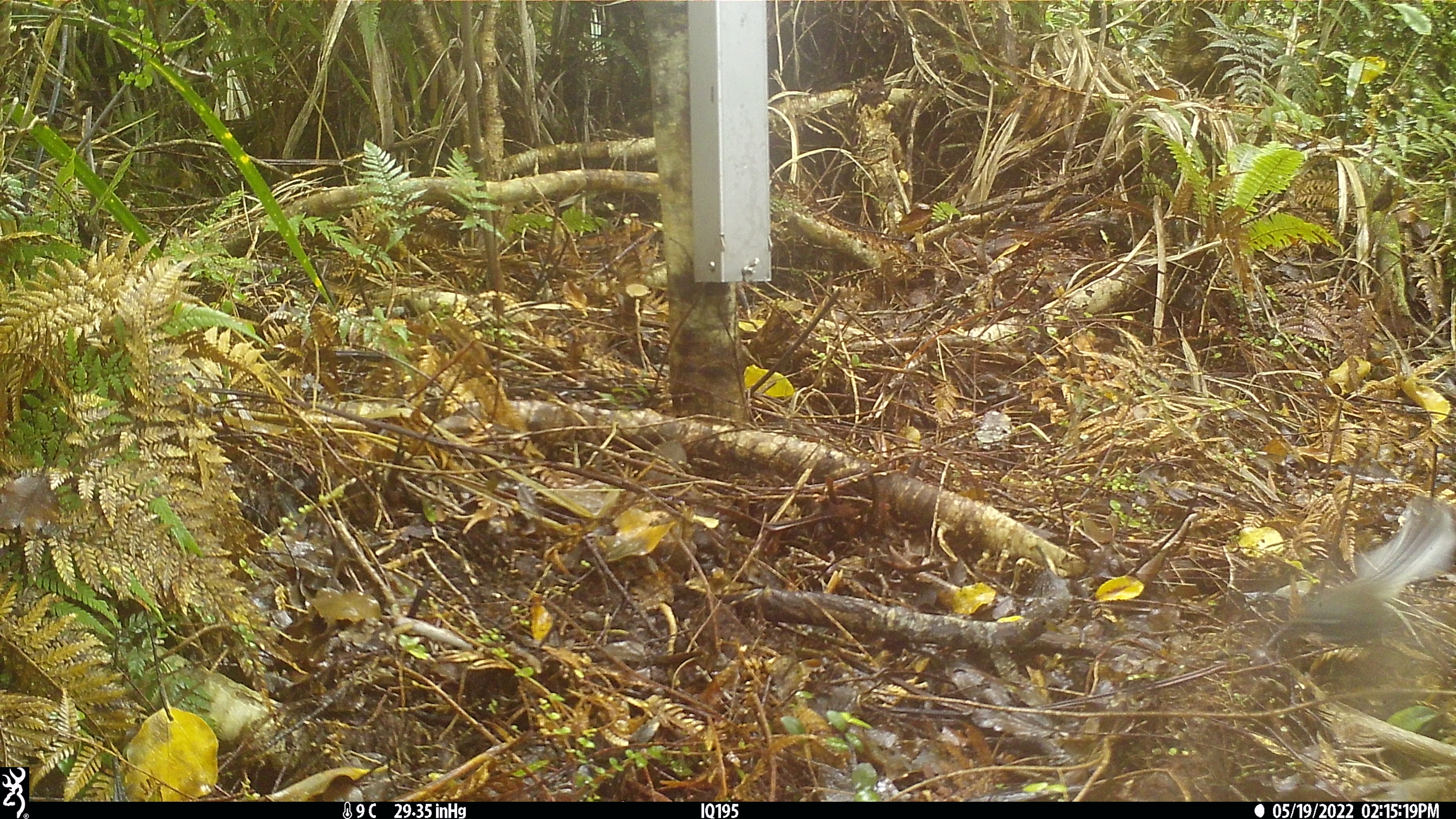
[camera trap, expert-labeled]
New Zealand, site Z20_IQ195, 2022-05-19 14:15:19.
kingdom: Animalia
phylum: Chordata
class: Aves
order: Passeriformes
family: Rhipiduridae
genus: Rhipidura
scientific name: Rhipidura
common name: fantails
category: fantail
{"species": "fantail (fantails) (Rhipidura)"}